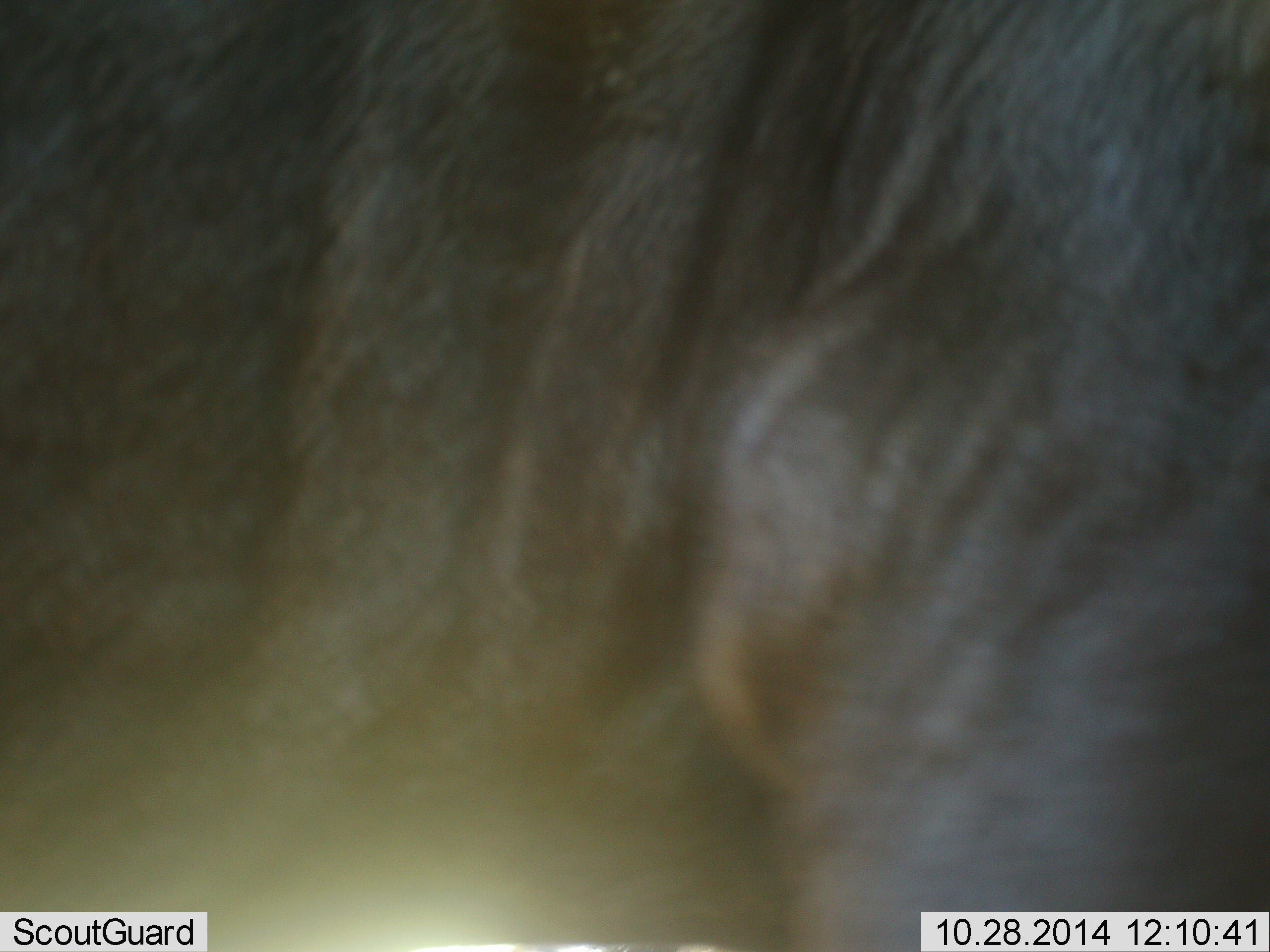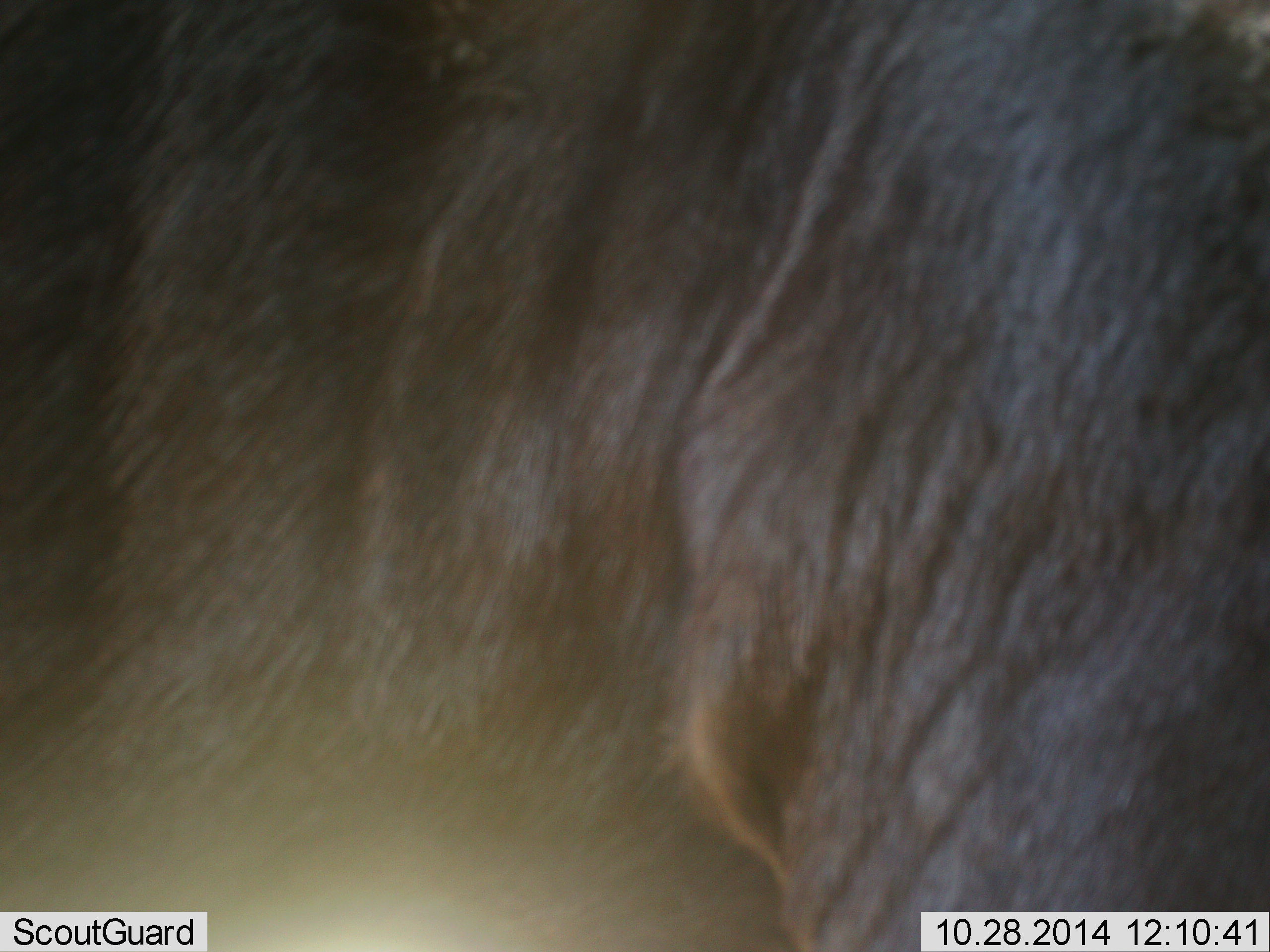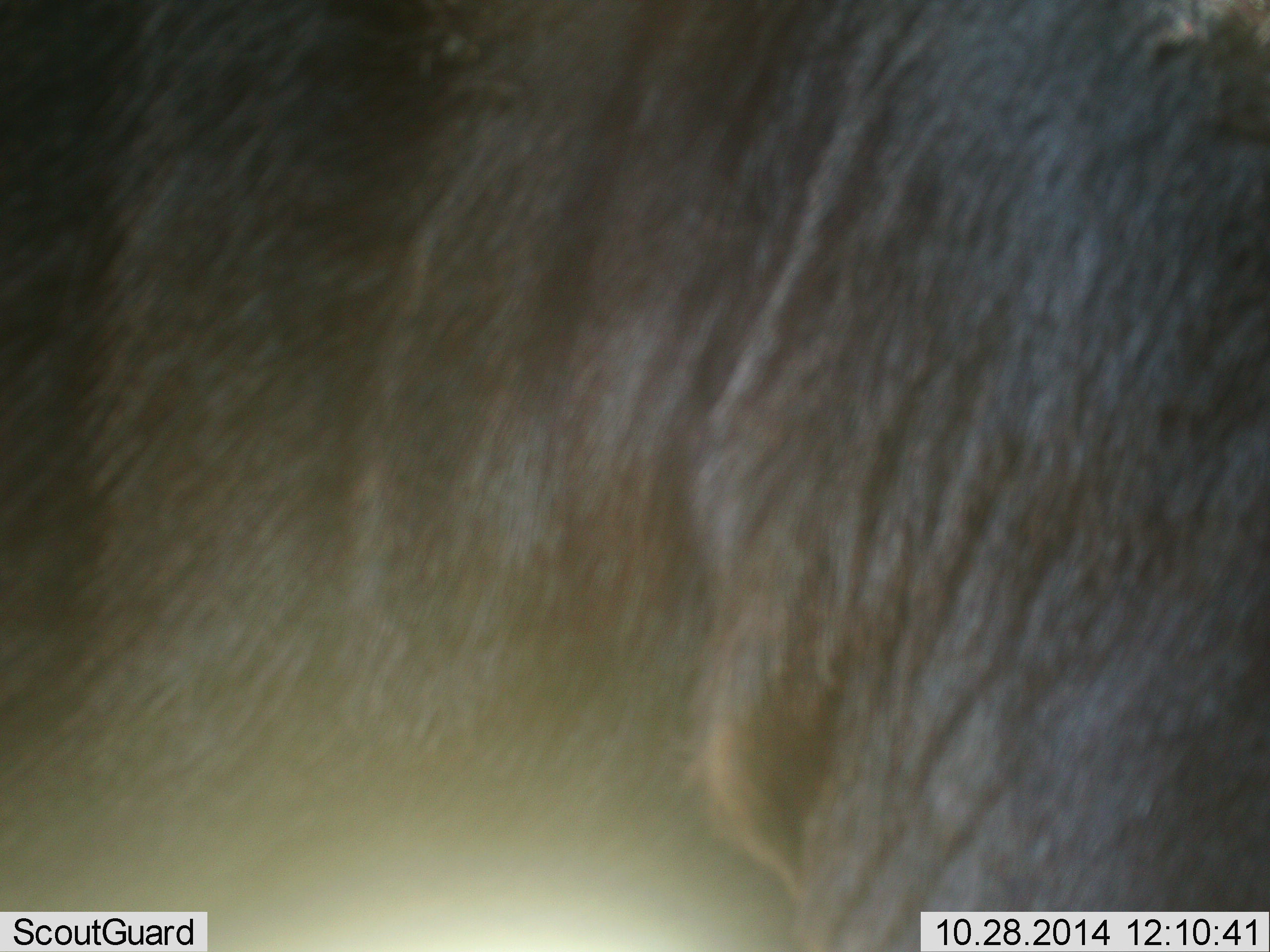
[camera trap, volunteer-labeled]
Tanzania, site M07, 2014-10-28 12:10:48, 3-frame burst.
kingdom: Animalia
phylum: Chordata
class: Mammalia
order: Artiodactyla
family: Bovidae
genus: Connochaetes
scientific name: Connochaetes taurinus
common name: blue wildebeest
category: wildebeest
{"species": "wildebeest (blue wildebeest) (Connochaetes taurinus)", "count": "1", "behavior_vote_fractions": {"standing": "100%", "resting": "0%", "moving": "0%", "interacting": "0%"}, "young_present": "0%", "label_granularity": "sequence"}